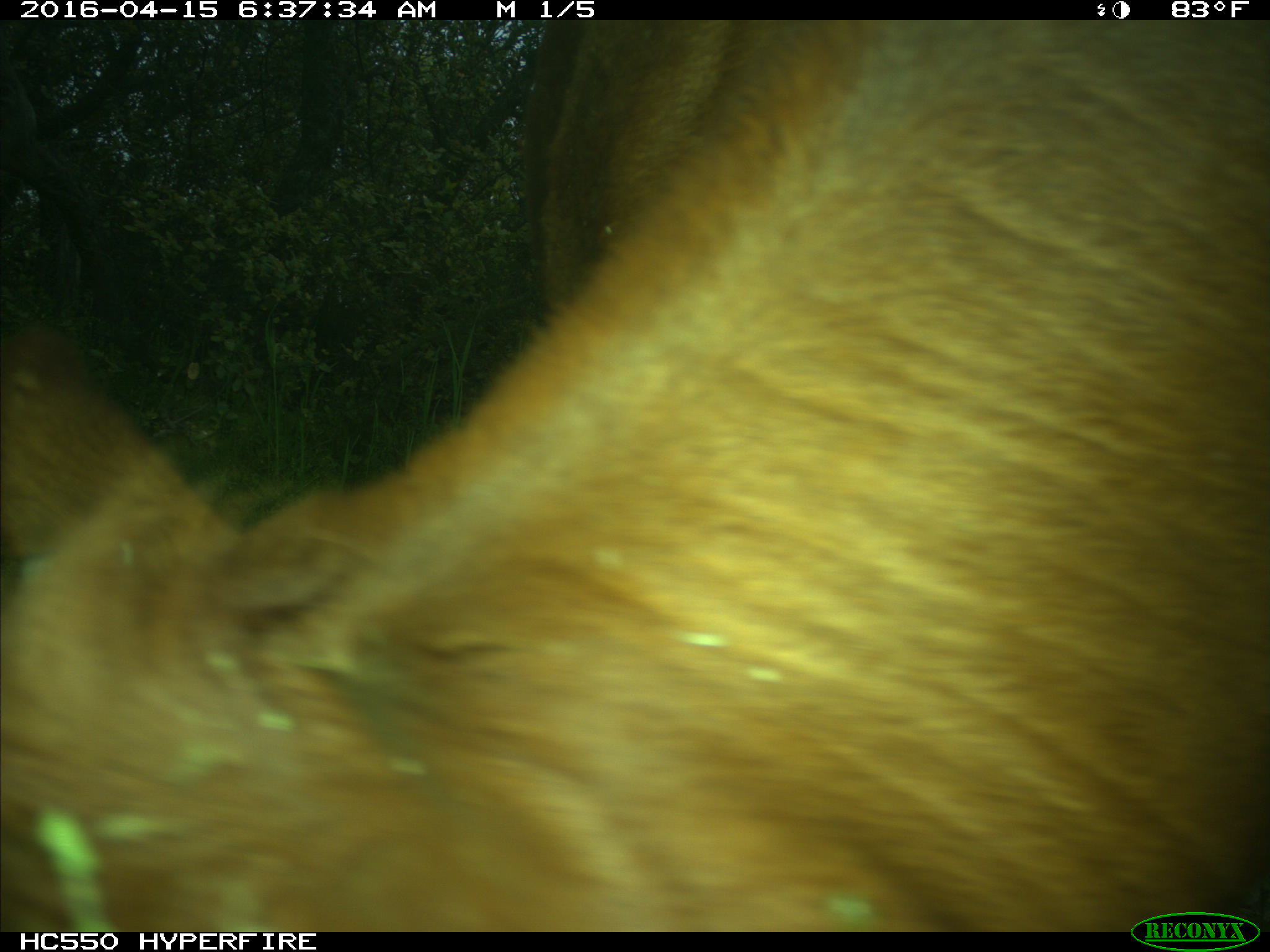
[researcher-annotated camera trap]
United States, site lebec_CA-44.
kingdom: Animalia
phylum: Chordata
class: Mammalia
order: Artiodactyla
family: Bovidae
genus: Bos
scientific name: Bos taurus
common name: domestic cow